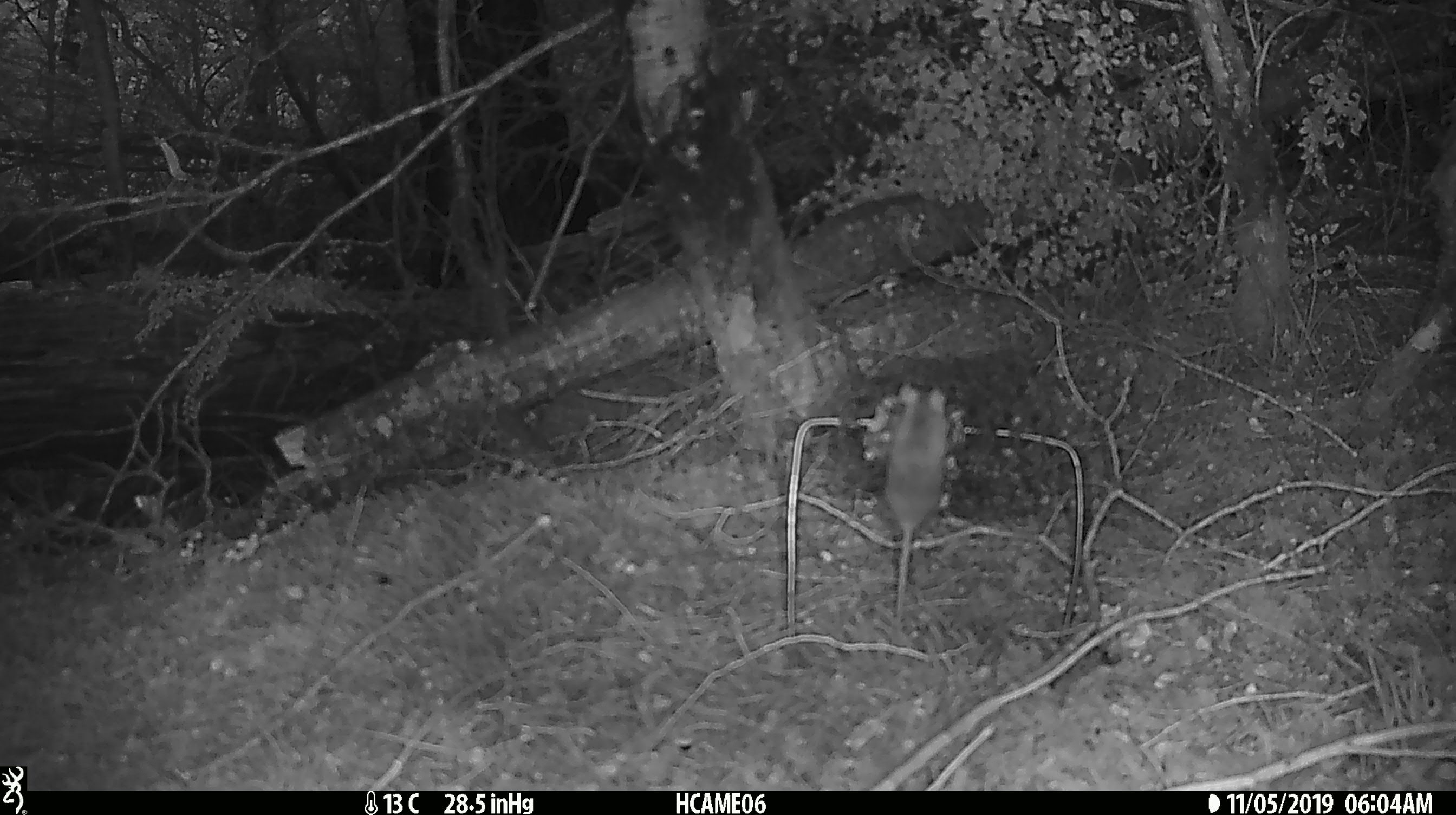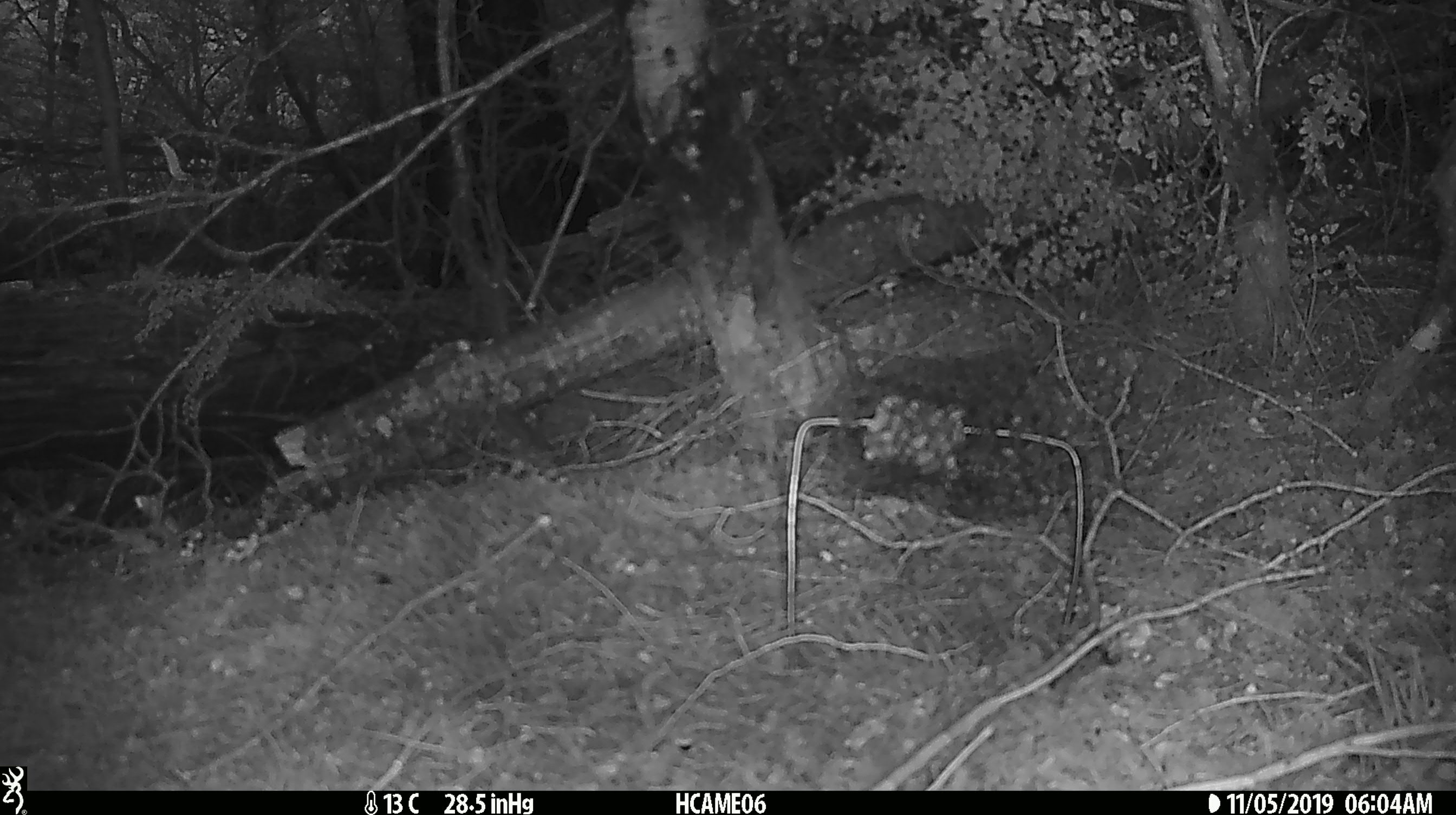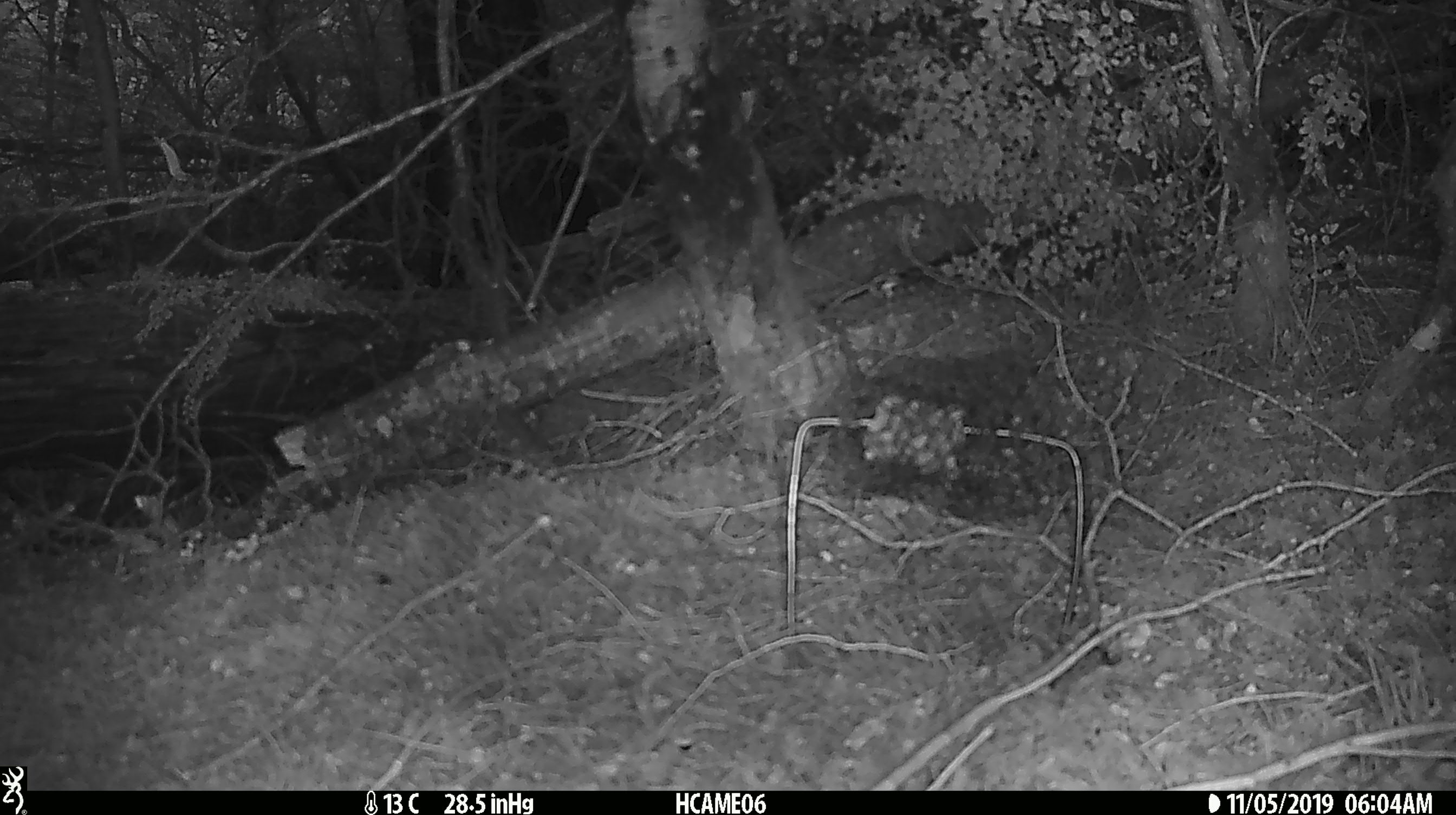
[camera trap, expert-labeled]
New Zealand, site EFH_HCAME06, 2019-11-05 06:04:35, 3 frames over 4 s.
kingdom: Animalia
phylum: Chordata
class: Mammalia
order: Rodentia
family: Muridae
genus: Mus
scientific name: Mus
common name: mouse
Mouse (Mus).